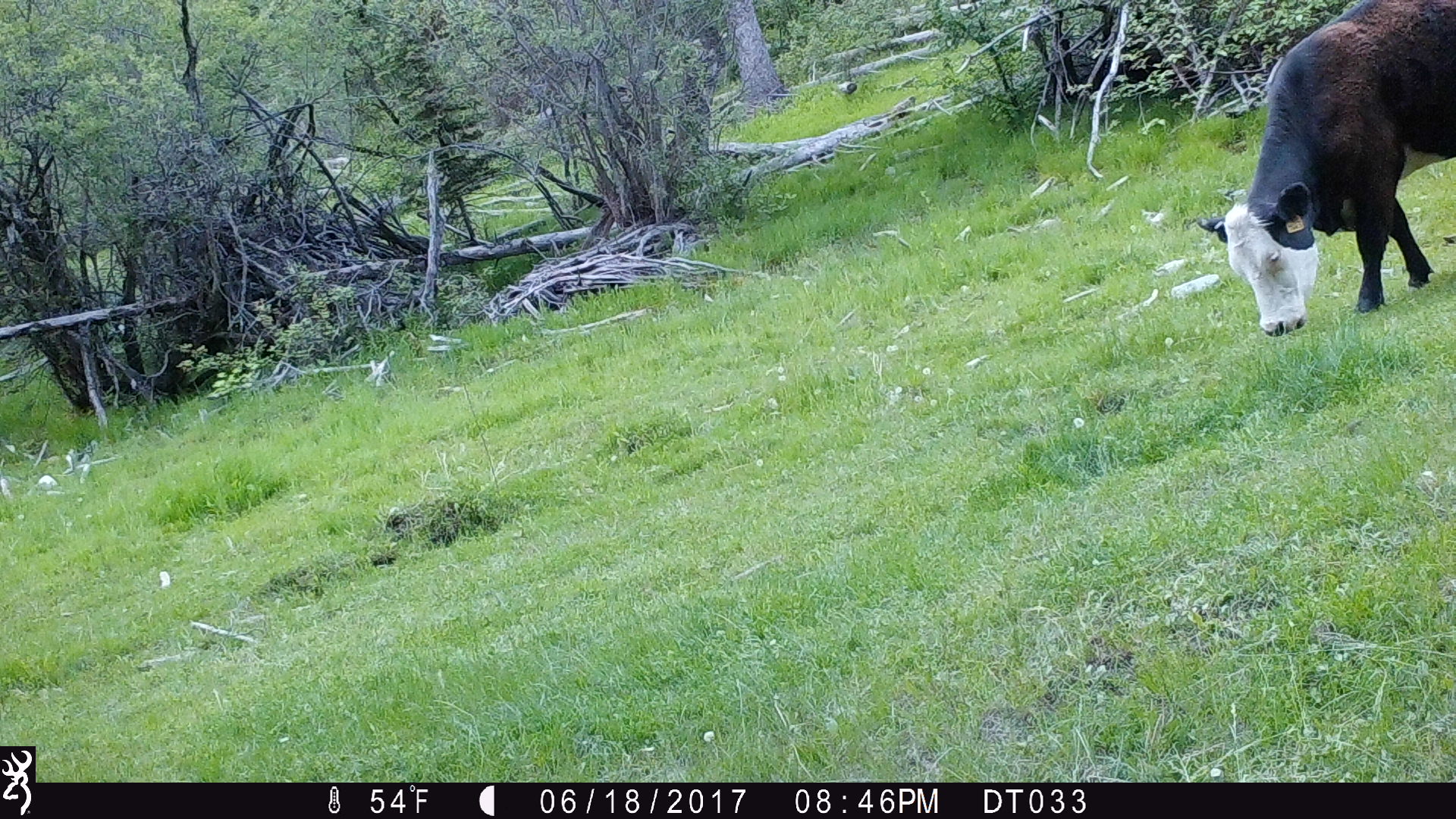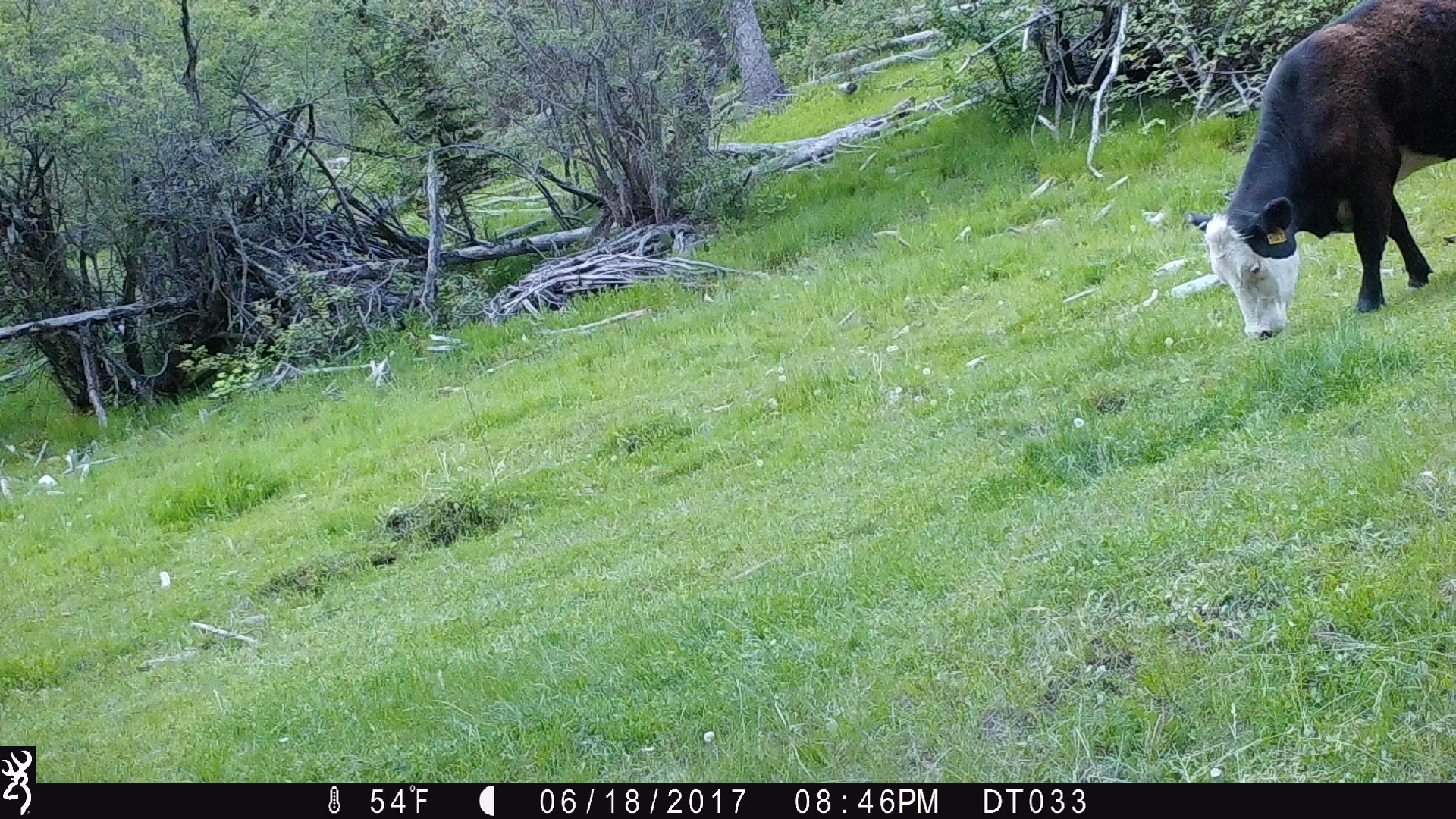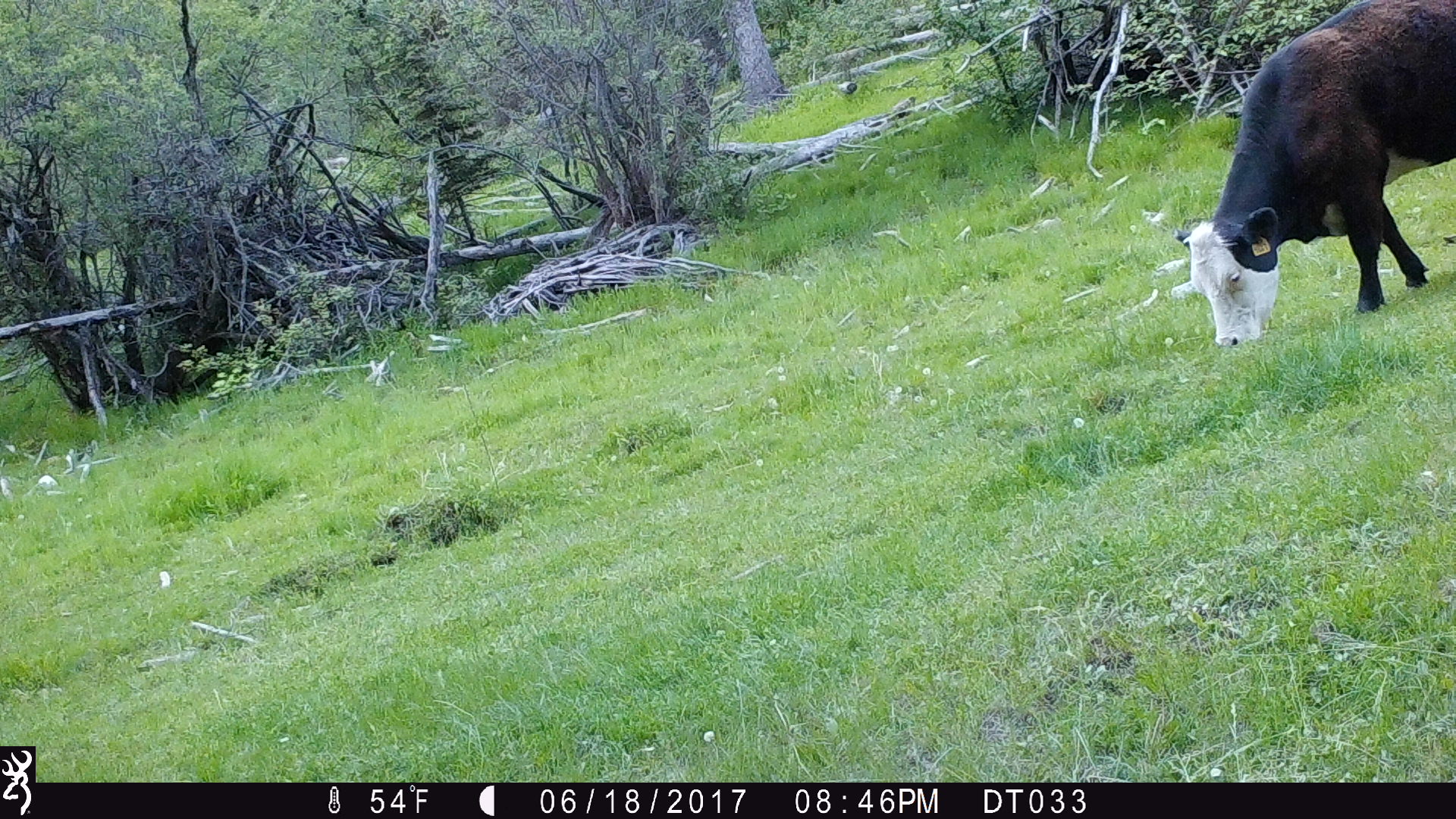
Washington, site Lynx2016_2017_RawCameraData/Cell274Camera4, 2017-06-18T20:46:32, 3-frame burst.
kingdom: Animalia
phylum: Chordata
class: Mammalia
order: Artiodactyla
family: Bovidae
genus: Bos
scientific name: Bos taurus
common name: domestic cattle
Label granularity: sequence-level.